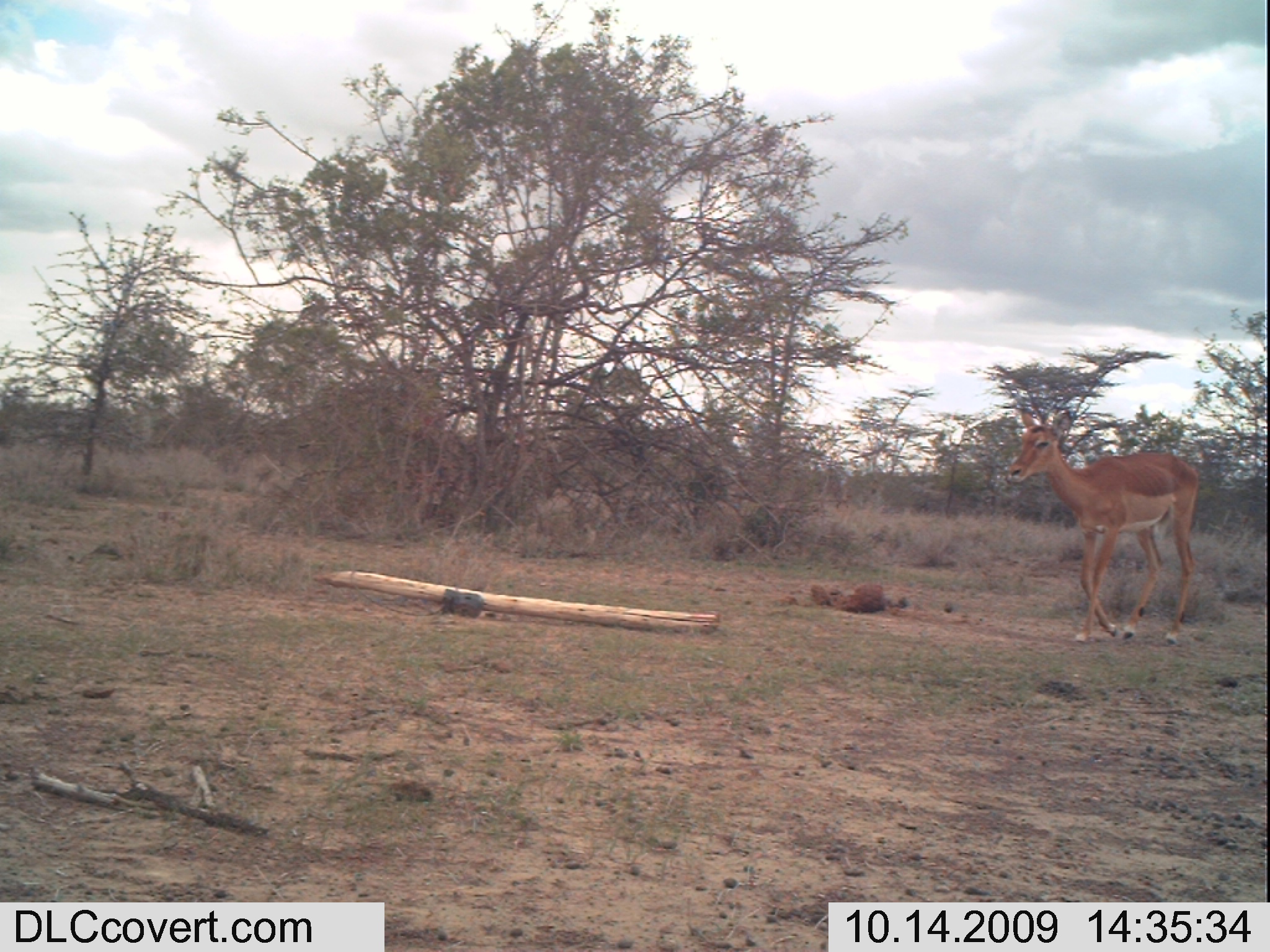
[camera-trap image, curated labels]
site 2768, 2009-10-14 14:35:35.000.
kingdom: Animalia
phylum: Chordata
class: Mammalia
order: Artiodactyla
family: Bovidae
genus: Aepyceros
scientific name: Aepyceros melampus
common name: impala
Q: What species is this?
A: Aepyceros melampus (impala).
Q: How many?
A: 1.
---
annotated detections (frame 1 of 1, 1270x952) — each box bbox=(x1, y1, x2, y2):
aepyceros melampus: bbox=(997, 402, 1203, 648)